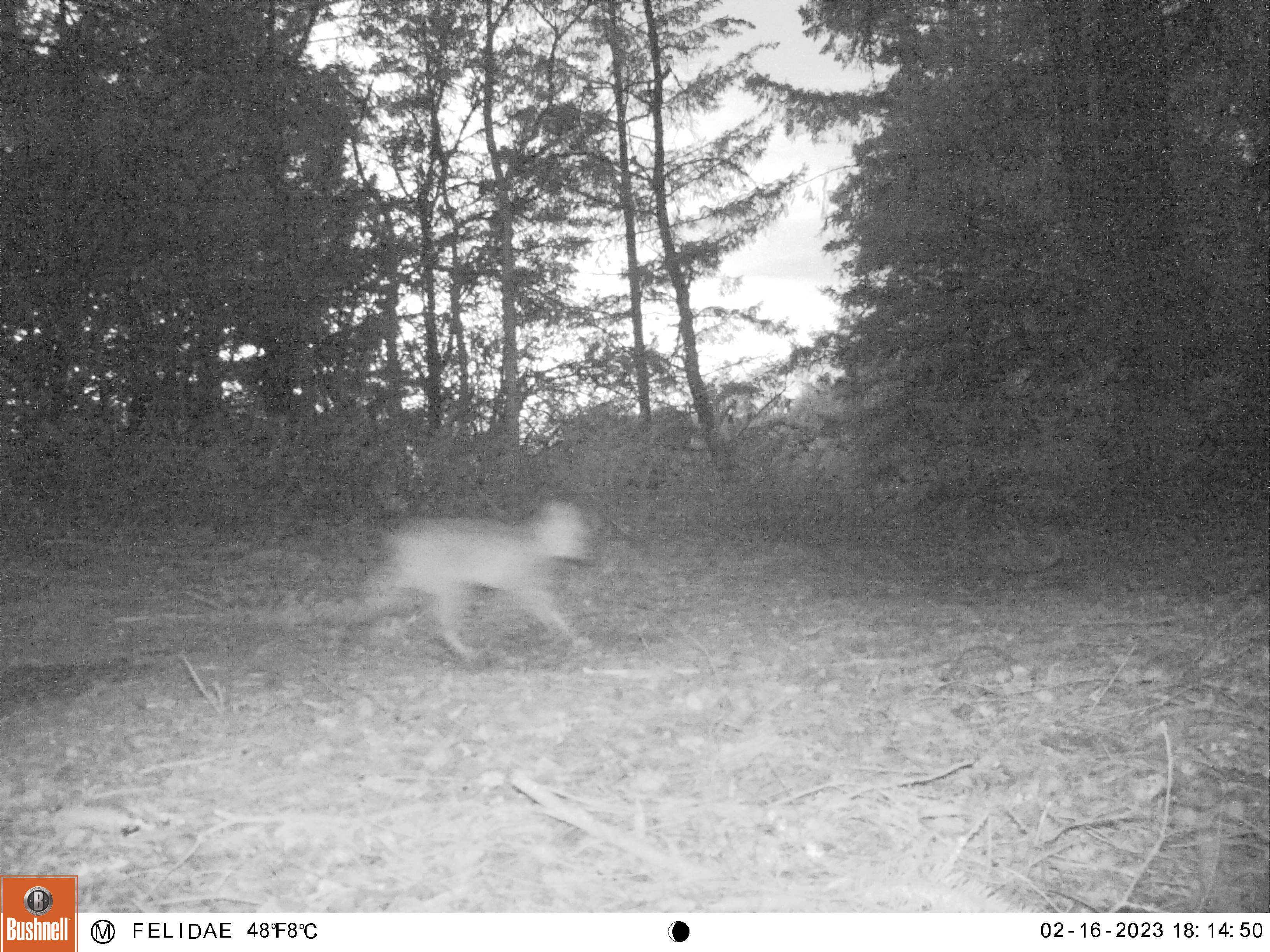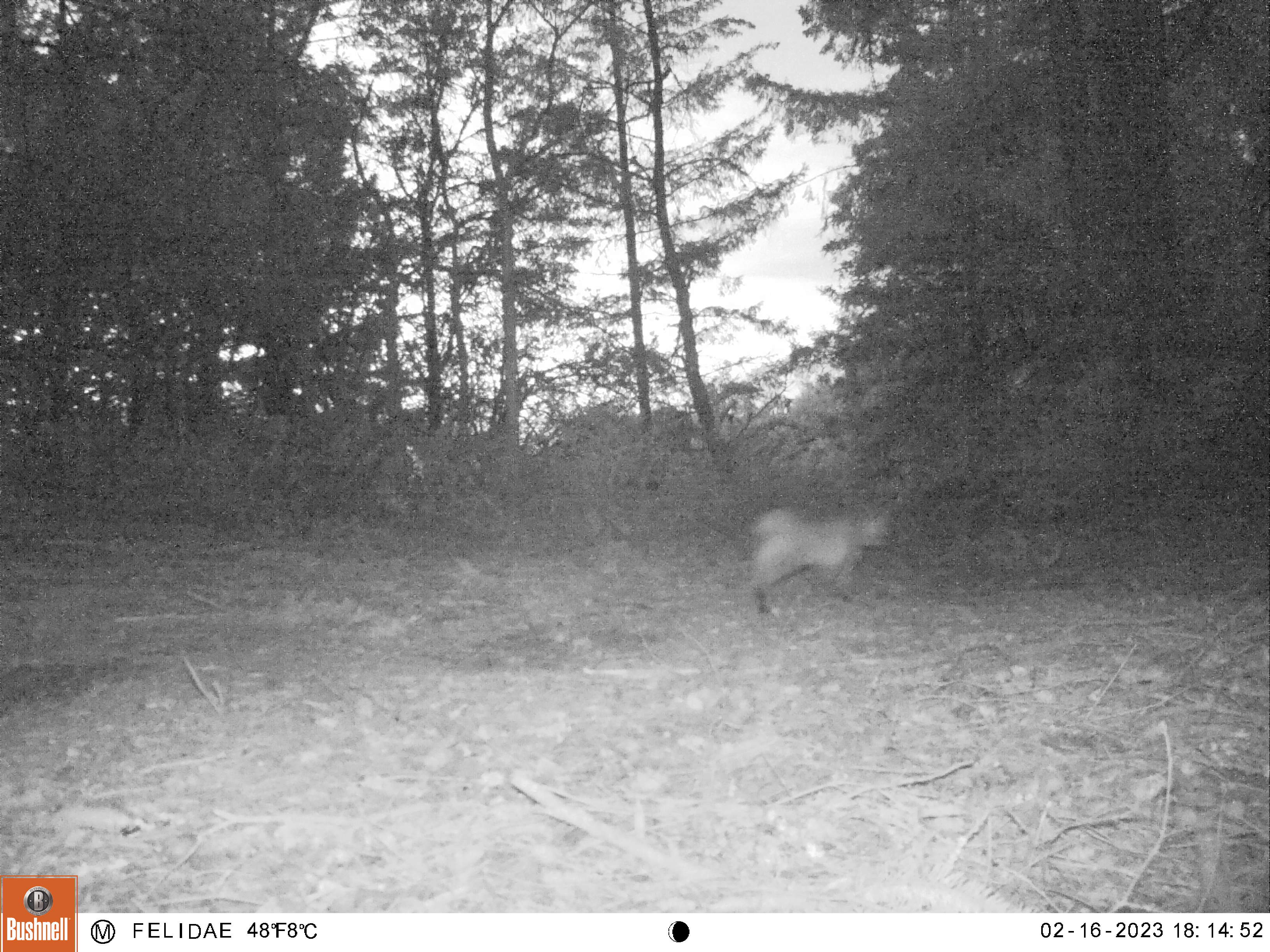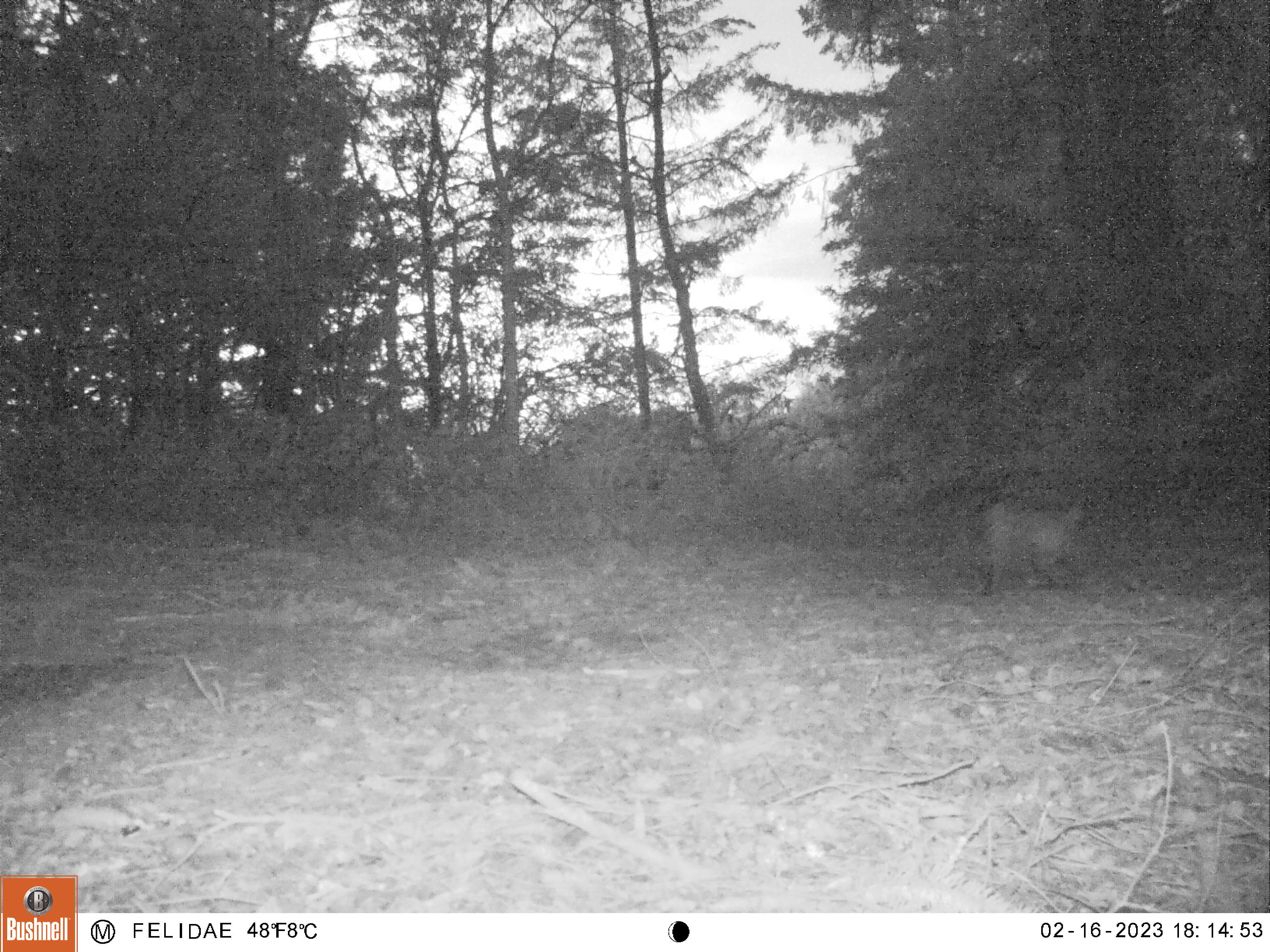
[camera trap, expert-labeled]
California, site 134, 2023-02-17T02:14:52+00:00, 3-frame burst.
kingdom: Animalia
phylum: Chordata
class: Mammalia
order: Carnivora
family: Felidae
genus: Lynx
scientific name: Lynx rufus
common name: bobcat